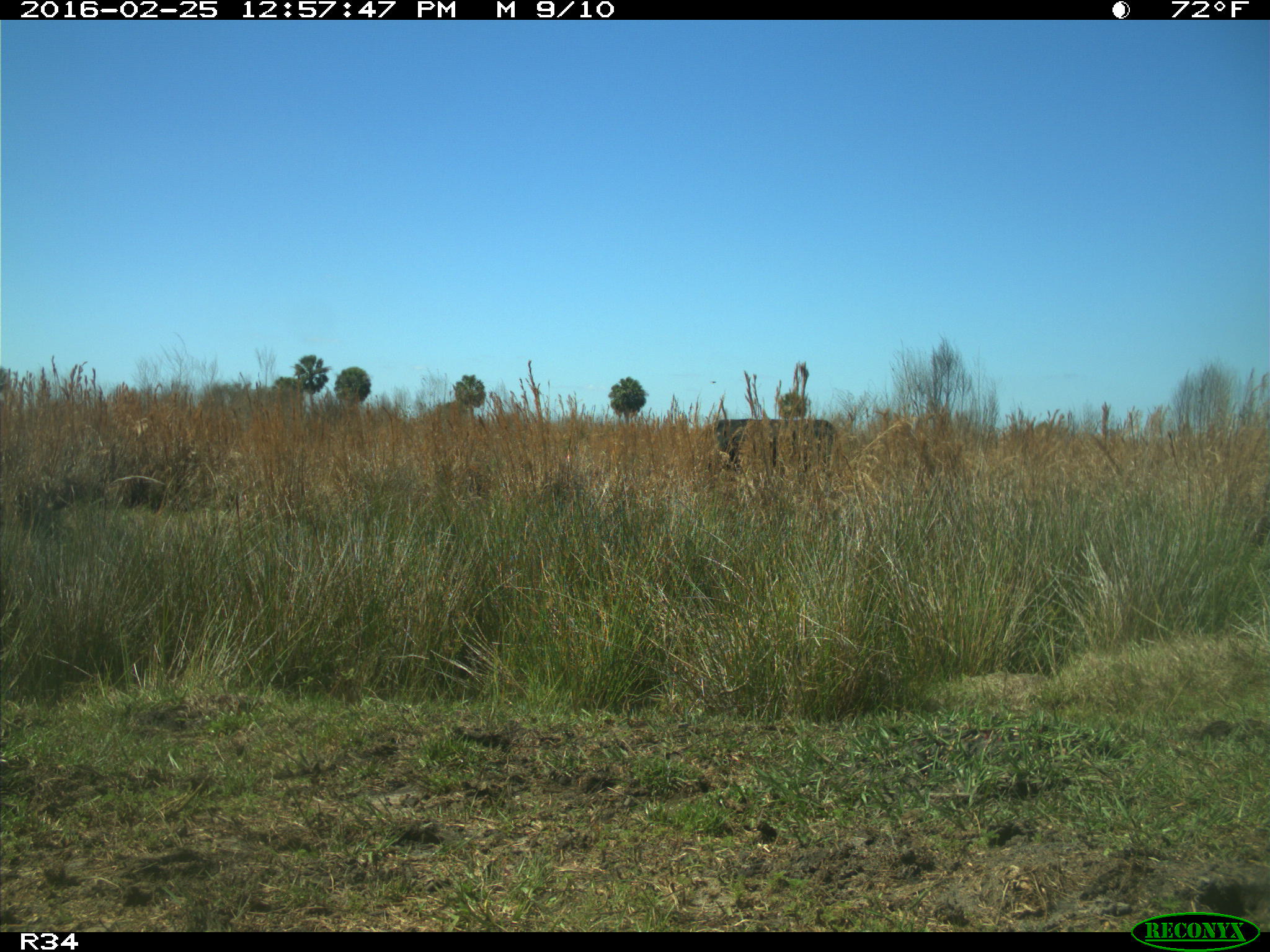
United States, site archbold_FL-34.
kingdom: Animalia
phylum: Chordata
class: Mammalia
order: Artiodactyla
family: Bovidae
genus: Bos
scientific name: Bos taurus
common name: domestic cow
Bos taurus (domestic cow).